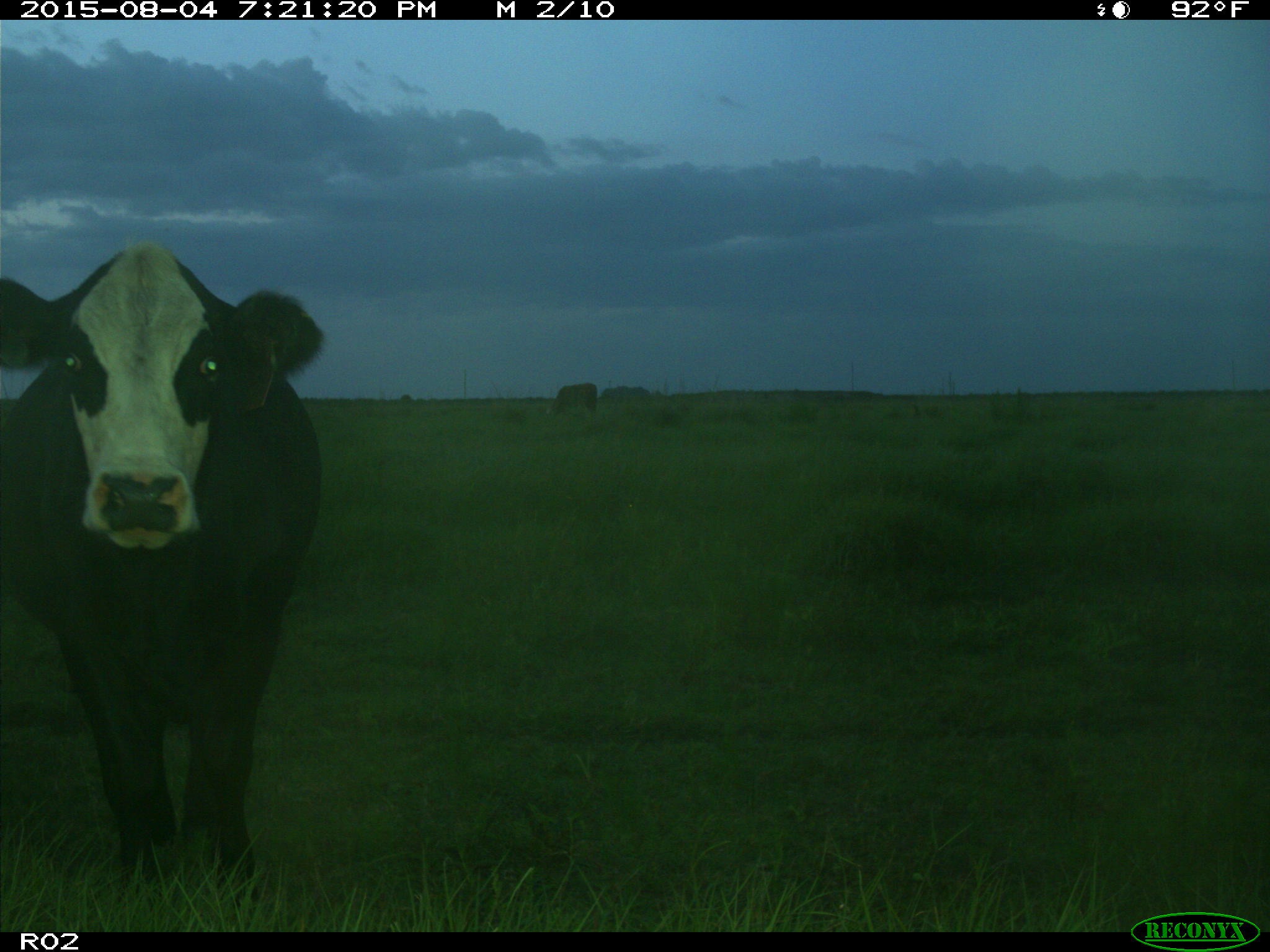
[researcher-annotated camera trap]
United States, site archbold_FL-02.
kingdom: Animalia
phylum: Chordata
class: Mammalia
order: Artiodactyla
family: Bovidae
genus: Bos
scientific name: Bos taurus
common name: domestic cow